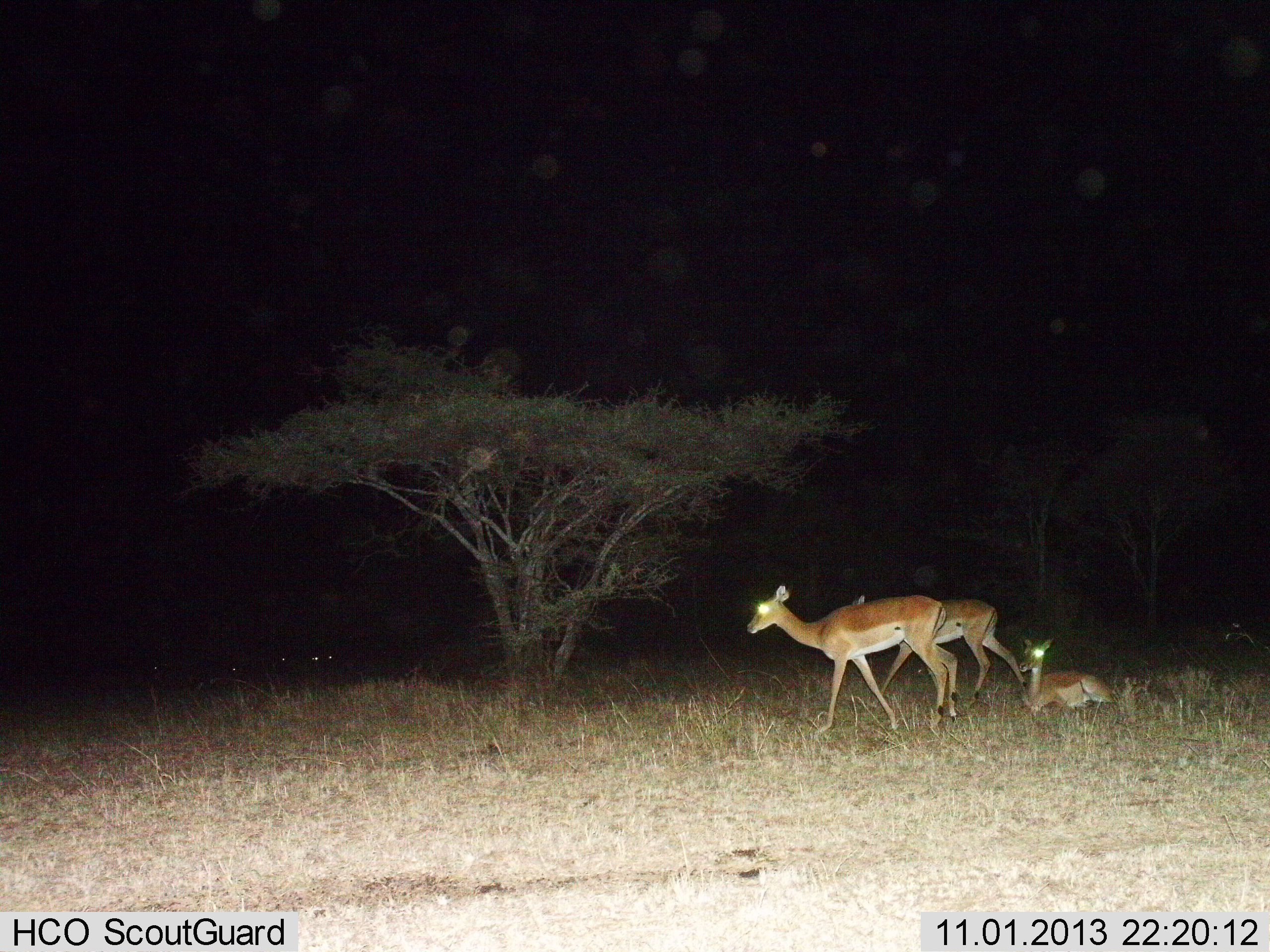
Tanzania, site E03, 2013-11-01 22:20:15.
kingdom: Animalia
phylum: Chordata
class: Mammalia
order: Artiodactyla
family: Bovidae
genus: Aepyceros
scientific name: Aepyceros melampus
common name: impala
Impala (Aepyceros melampus), count 3. Behavior (volunteer vote fractions): standing 36%, resting 100%, moving 64%, interacting 9%. Young present (vote fraction): 0%. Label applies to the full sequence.